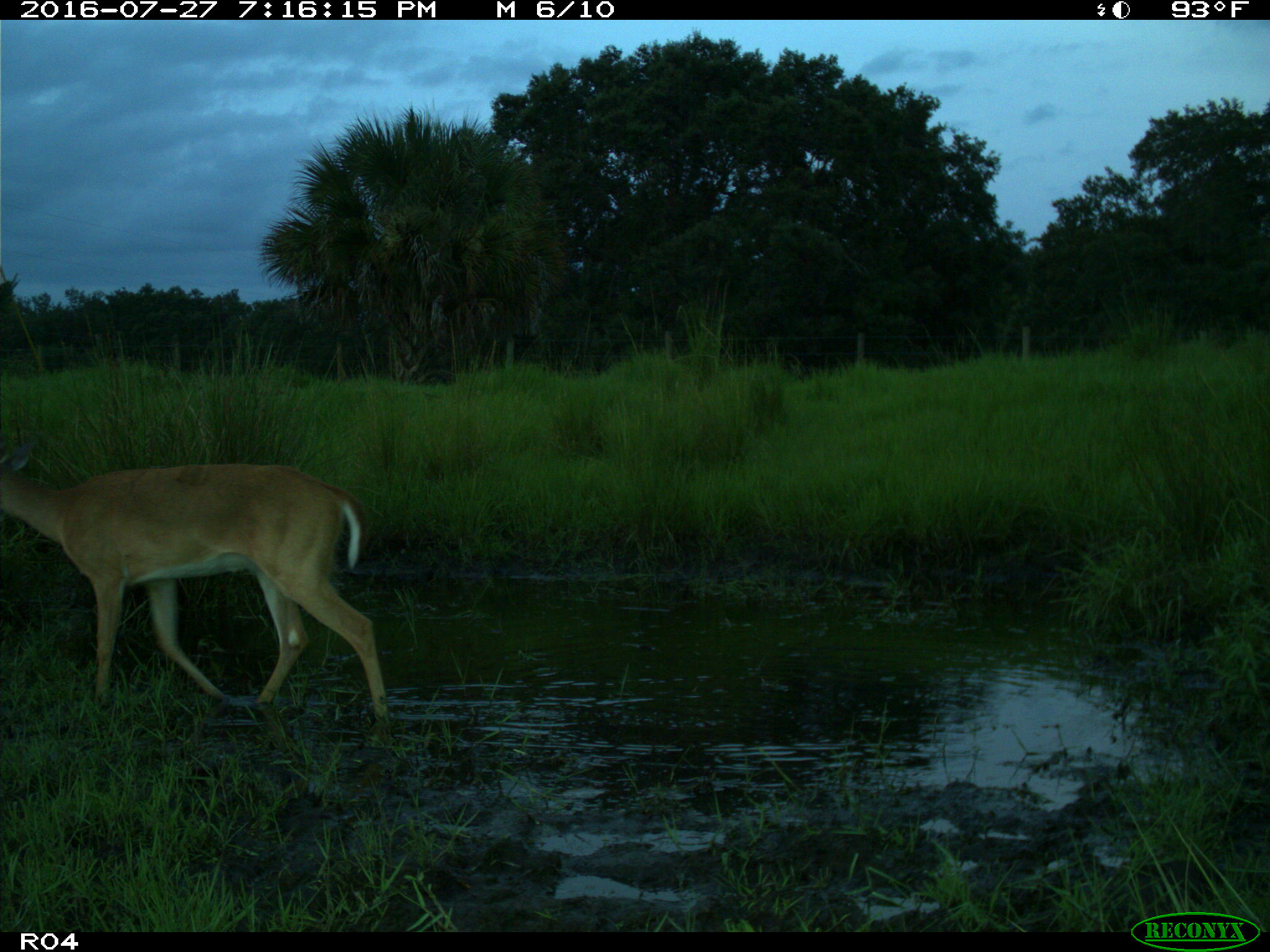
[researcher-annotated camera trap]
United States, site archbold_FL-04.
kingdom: Animalia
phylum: Chordata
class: Mammalia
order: Artiodactyla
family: Cervidae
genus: Odocoileus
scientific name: Odocoileus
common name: deer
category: unidentified deer